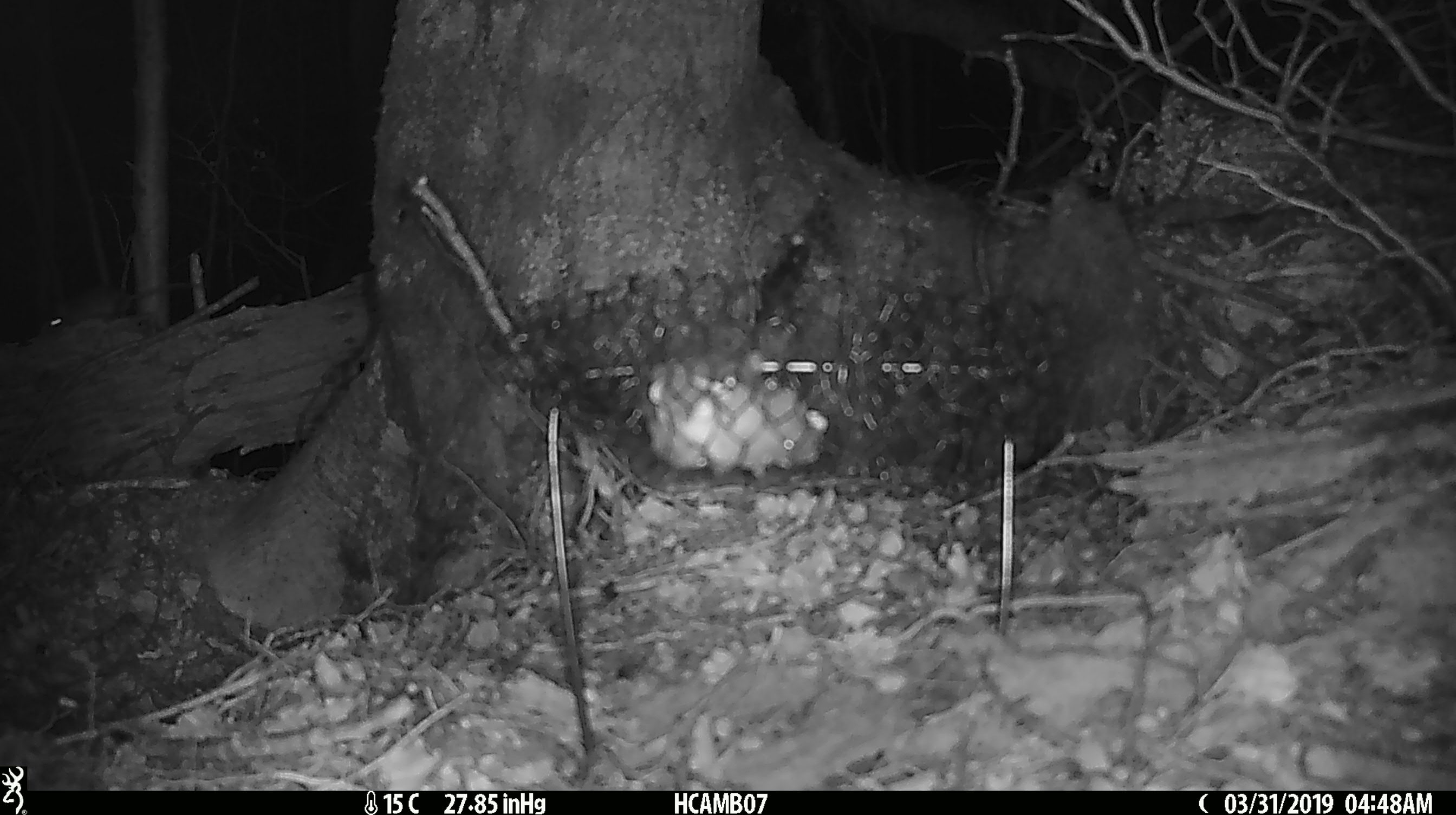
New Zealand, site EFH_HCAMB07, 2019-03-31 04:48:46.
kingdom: Animalia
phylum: Chordata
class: Mammalia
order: Rodentia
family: Muridae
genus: Mus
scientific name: Mus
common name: mouse